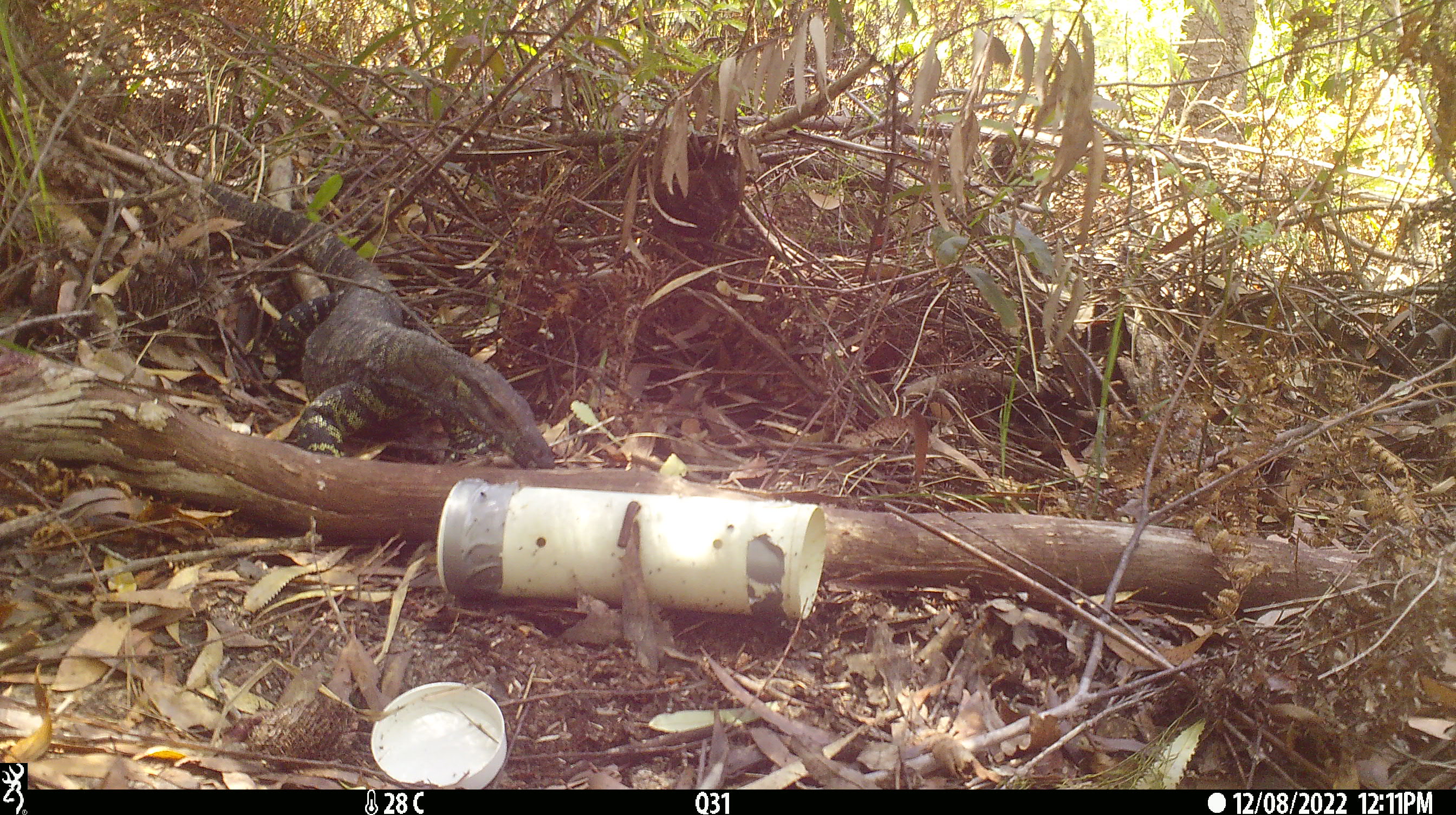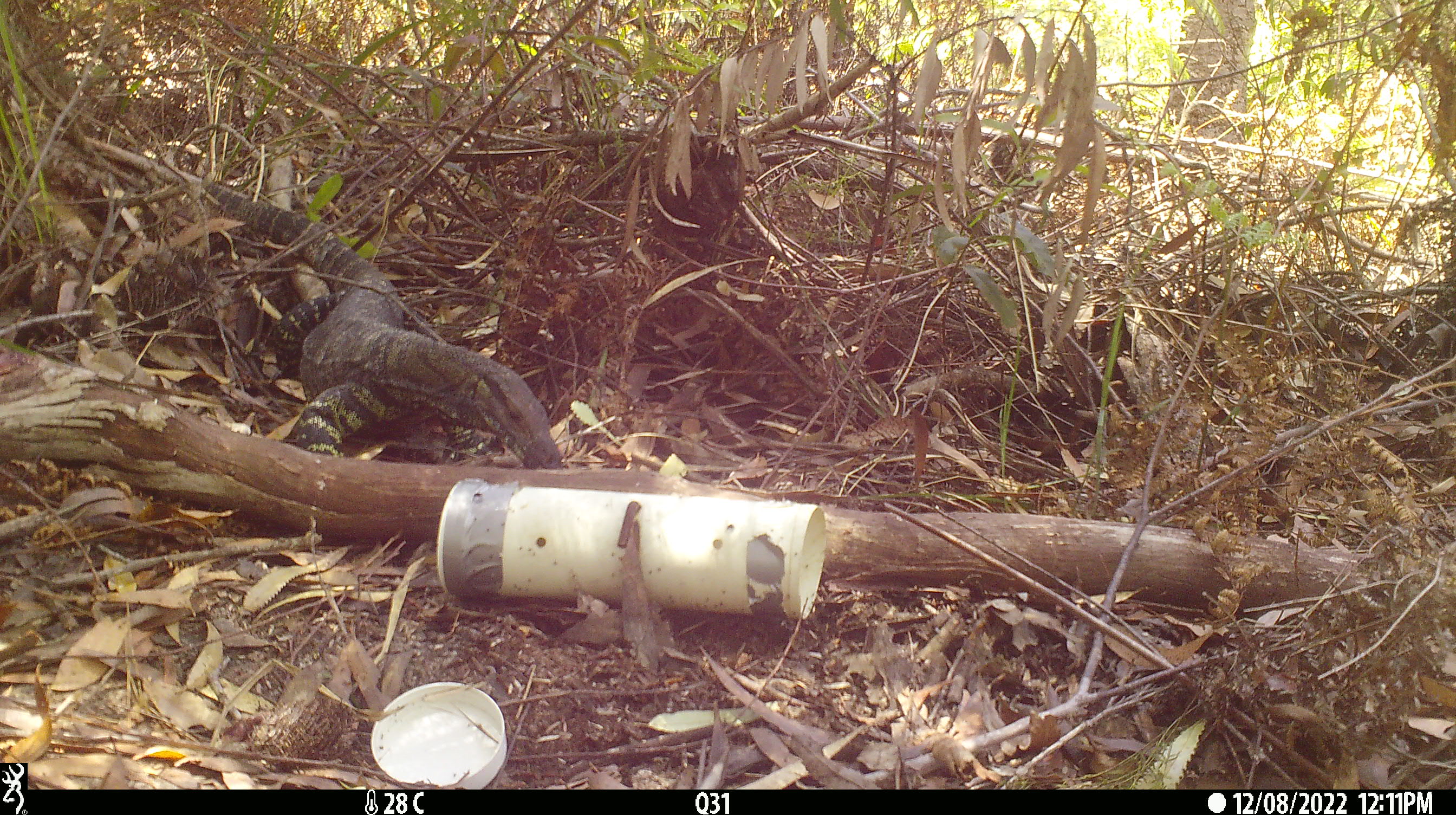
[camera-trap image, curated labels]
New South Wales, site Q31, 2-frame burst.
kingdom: Animalia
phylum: Chordata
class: Reptilia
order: Squamata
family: Varanidae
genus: Varanus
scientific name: Varanus varius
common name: lace monitor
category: goanna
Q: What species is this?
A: Goanna (lace monitor) (Varanus varius).